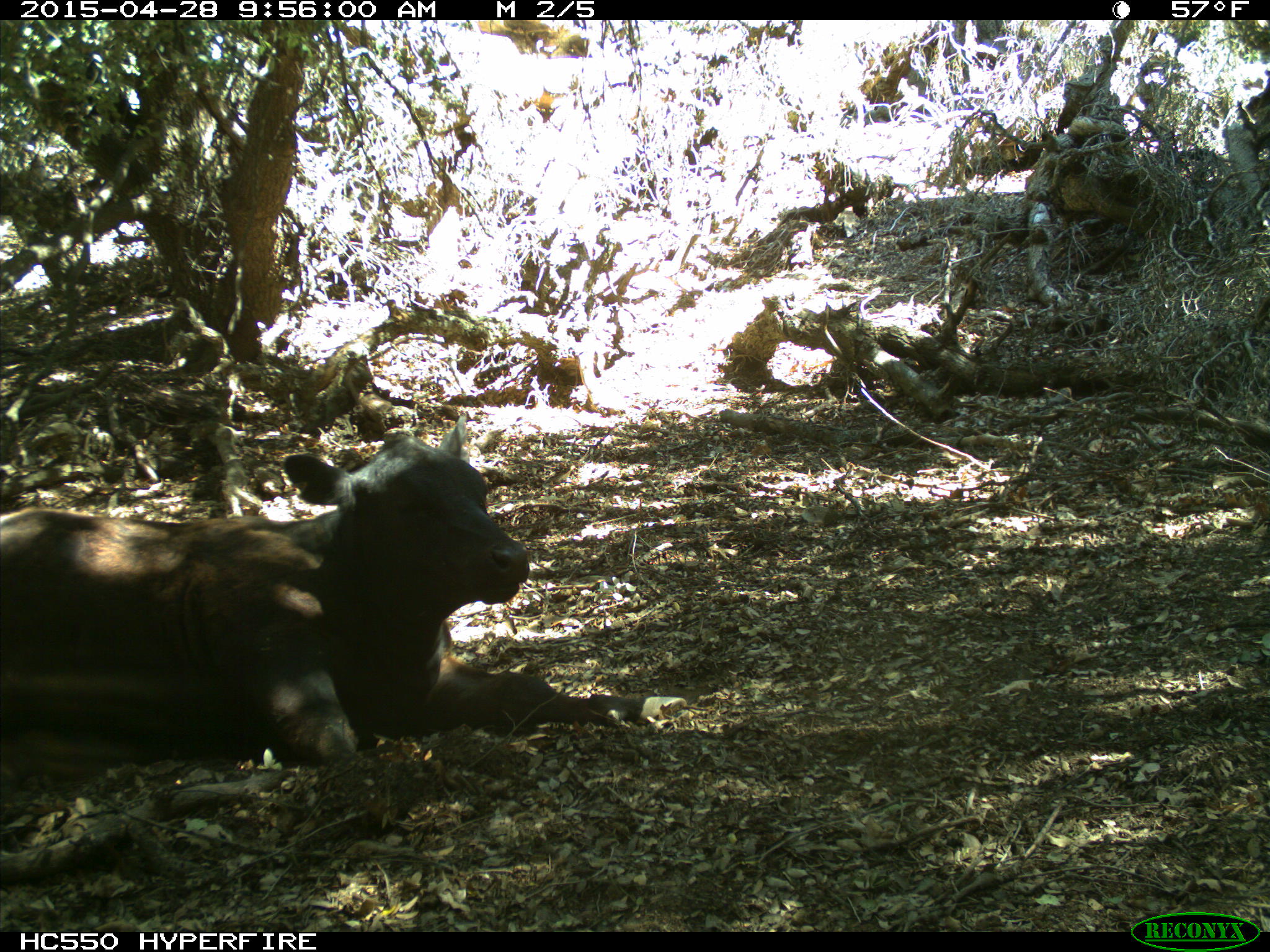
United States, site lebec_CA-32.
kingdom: Animalia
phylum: Chordata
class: Mammalia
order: Artiodactyla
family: Bovidae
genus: Bos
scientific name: Bos taurus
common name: domestic cow